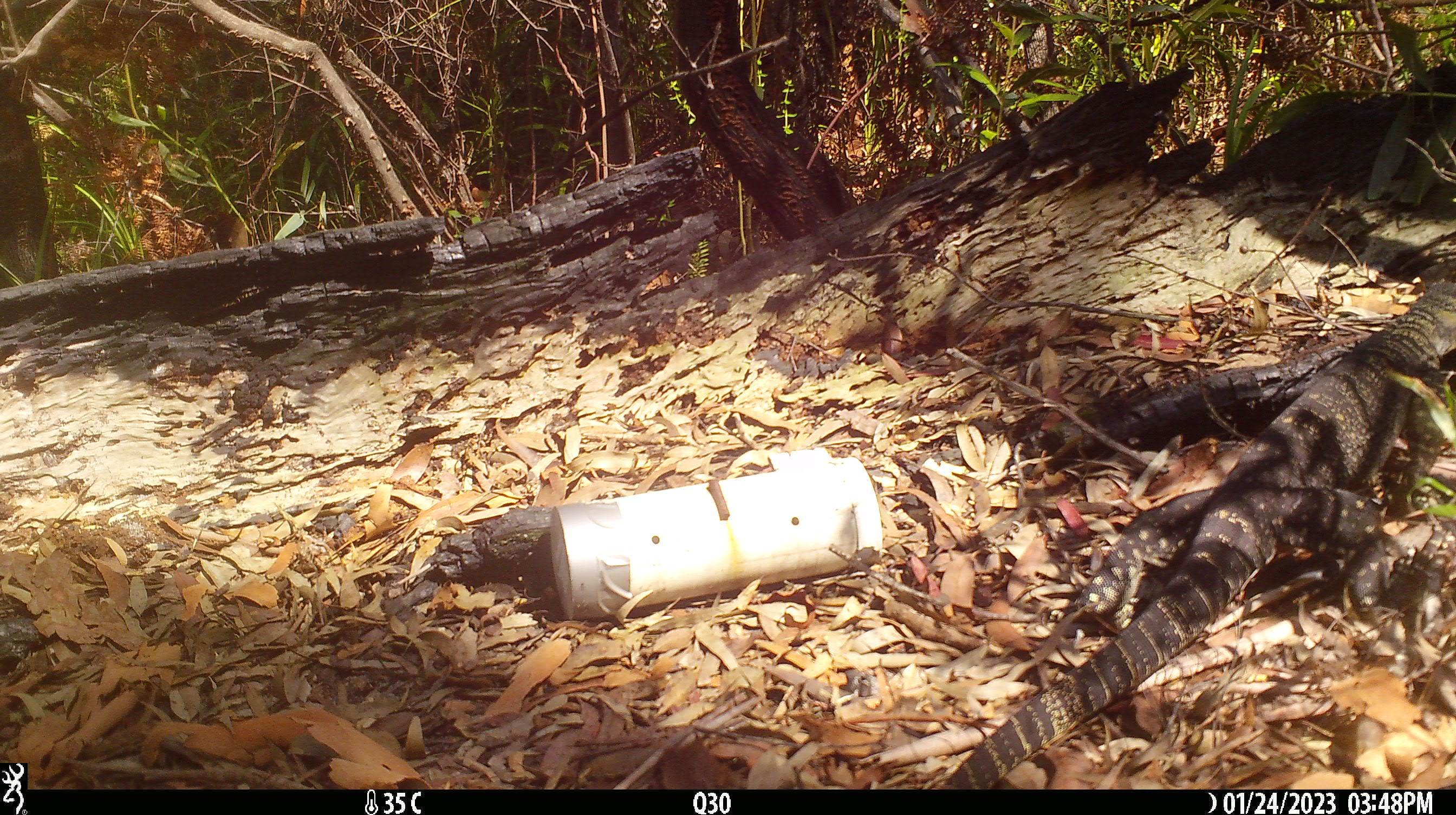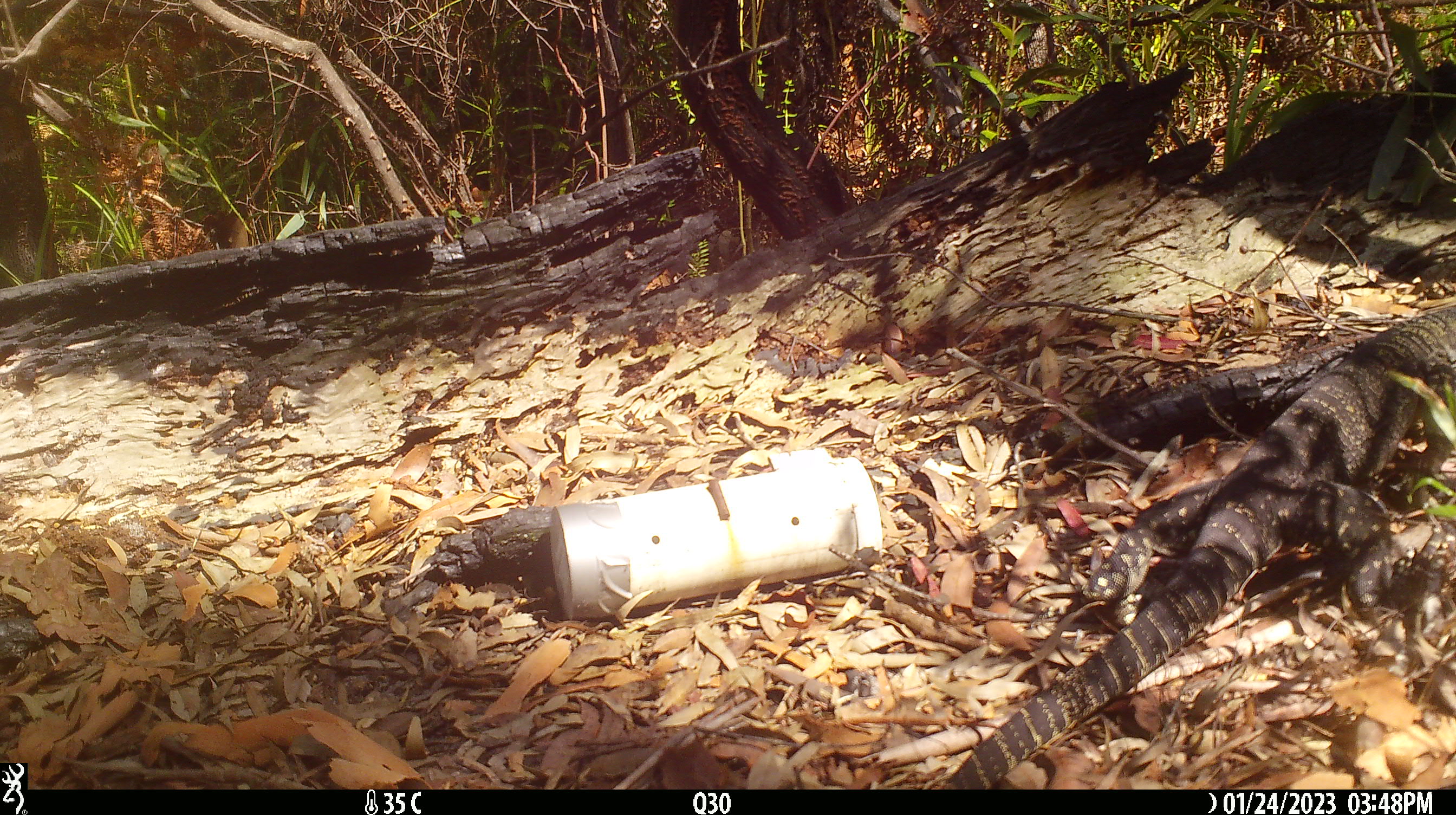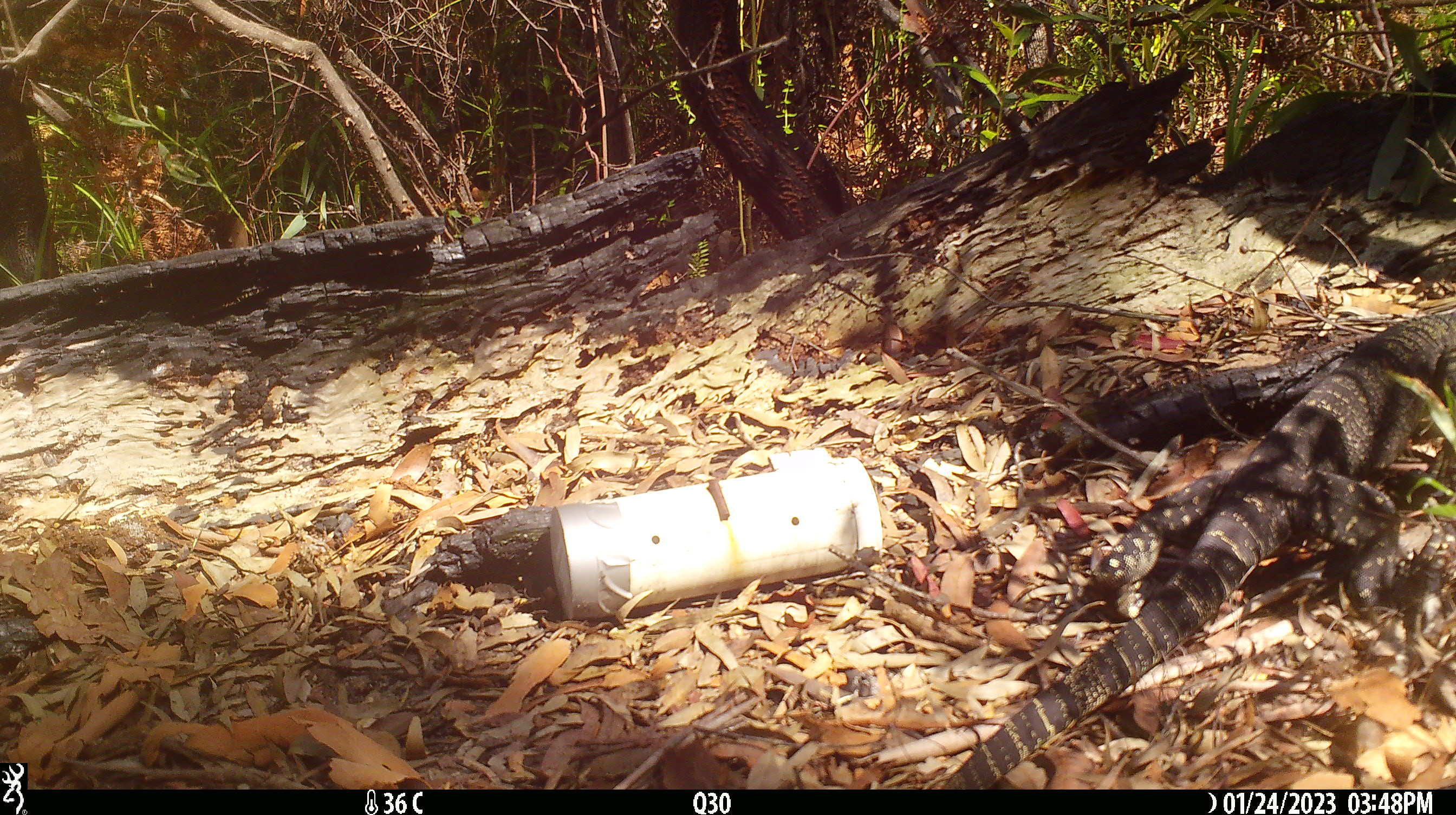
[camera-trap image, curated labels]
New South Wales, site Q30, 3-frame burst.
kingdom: Animalia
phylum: Chordata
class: Reptilia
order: Squamata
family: Varanidae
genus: Varanus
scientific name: Varanus varius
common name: lace monitor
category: goanna